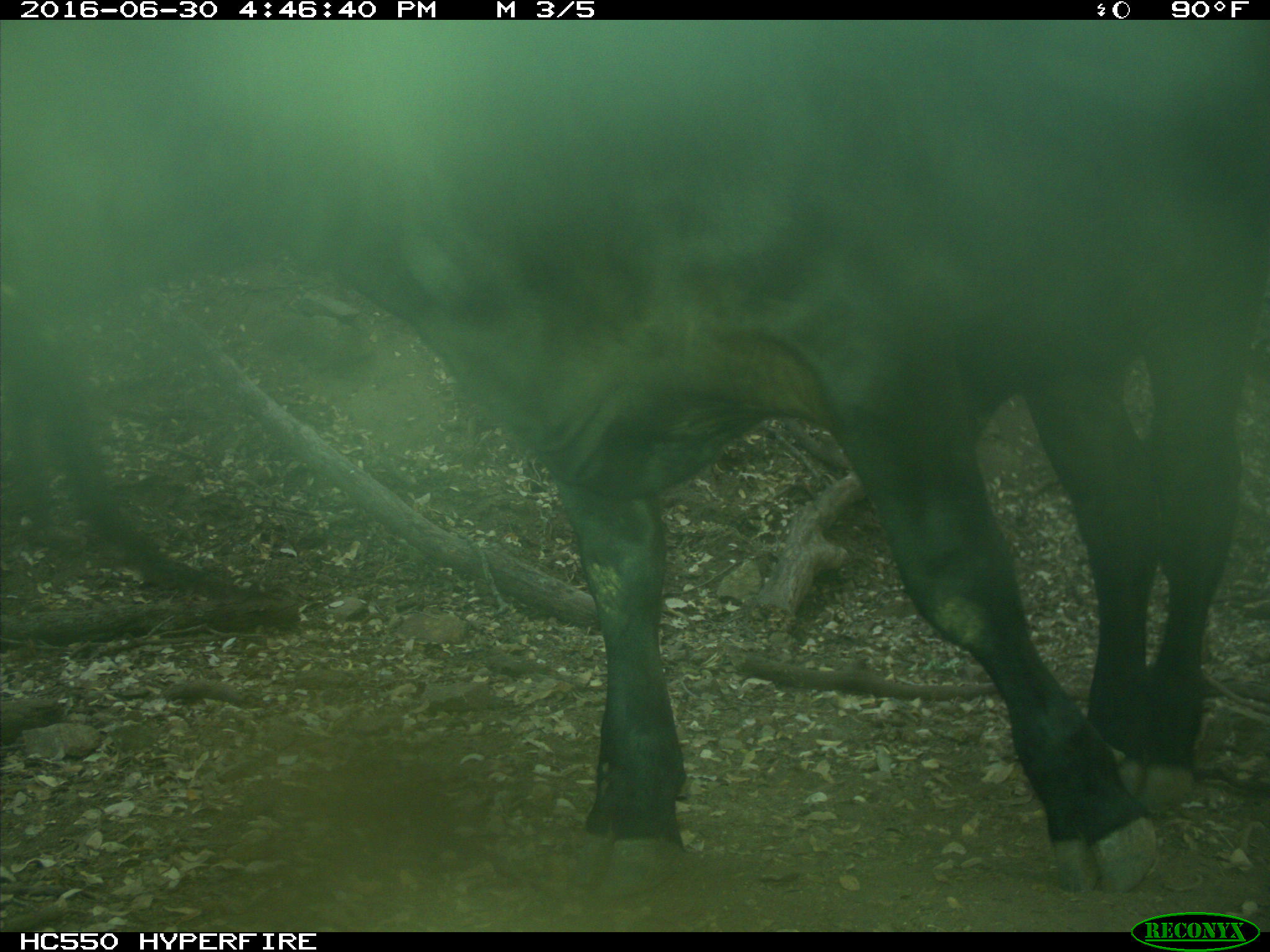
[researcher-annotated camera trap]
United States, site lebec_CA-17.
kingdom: Animalia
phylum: Chordata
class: Mammalia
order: Artiodactyla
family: Bovidae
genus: Bos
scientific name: Bos taurus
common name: domestic cow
Bos taurus (domestic cow).